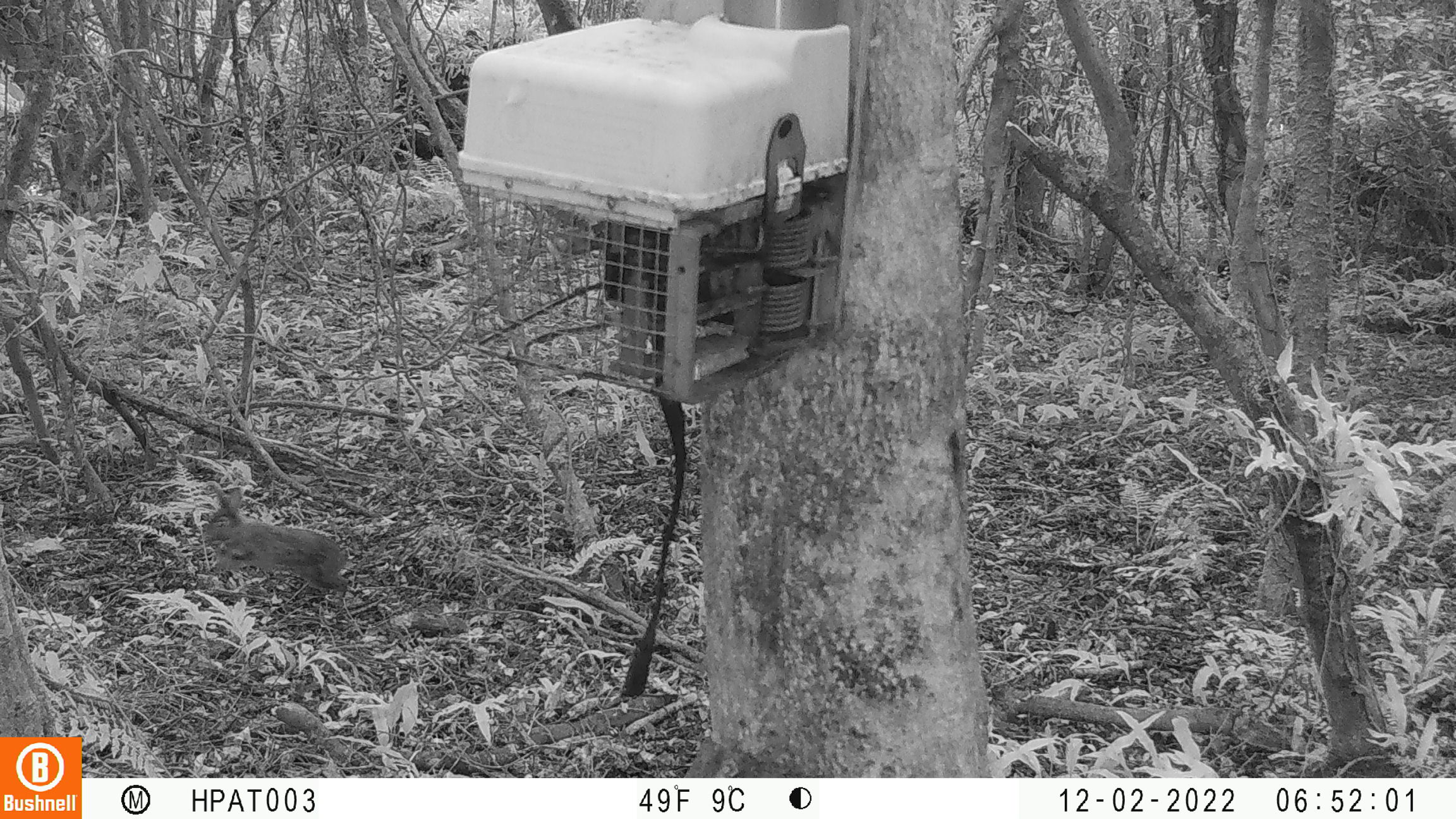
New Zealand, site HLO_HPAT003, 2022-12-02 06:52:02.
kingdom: Animalia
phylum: Chordata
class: Mammalia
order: Lagomorpha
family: Leporidae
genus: Oryctolagus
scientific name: Oryctolagus cuniculus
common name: european rabbit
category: rabbit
Rabbit (european rabbit) (Oryctolagus cuniculus).